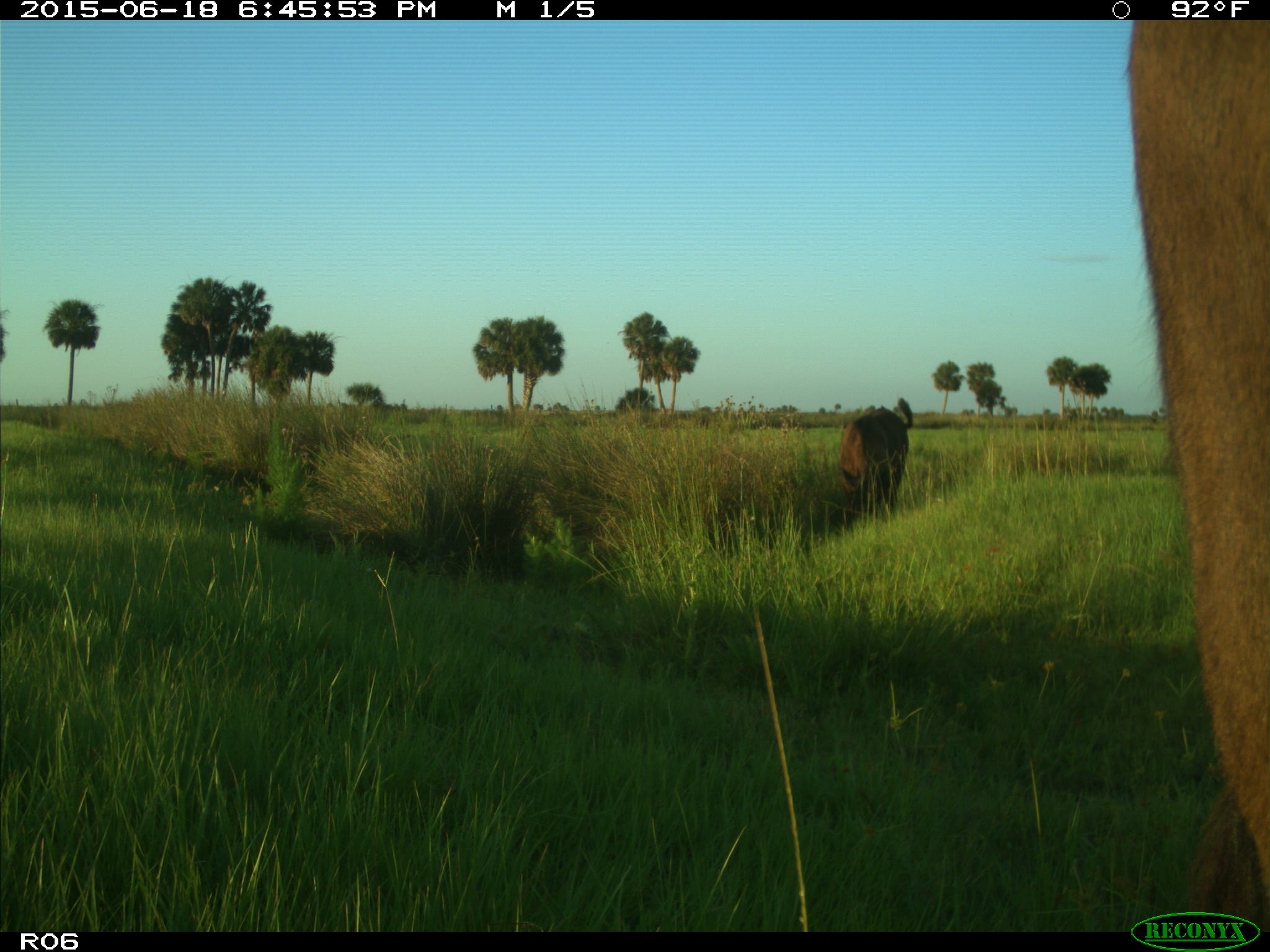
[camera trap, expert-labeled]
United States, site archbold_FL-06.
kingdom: Animalia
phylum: Chordata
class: Mammalia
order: Artiodactyla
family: Bovidae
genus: Bos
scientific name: Bos taurus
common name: domestic cow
Bos taurus (domestic cow).